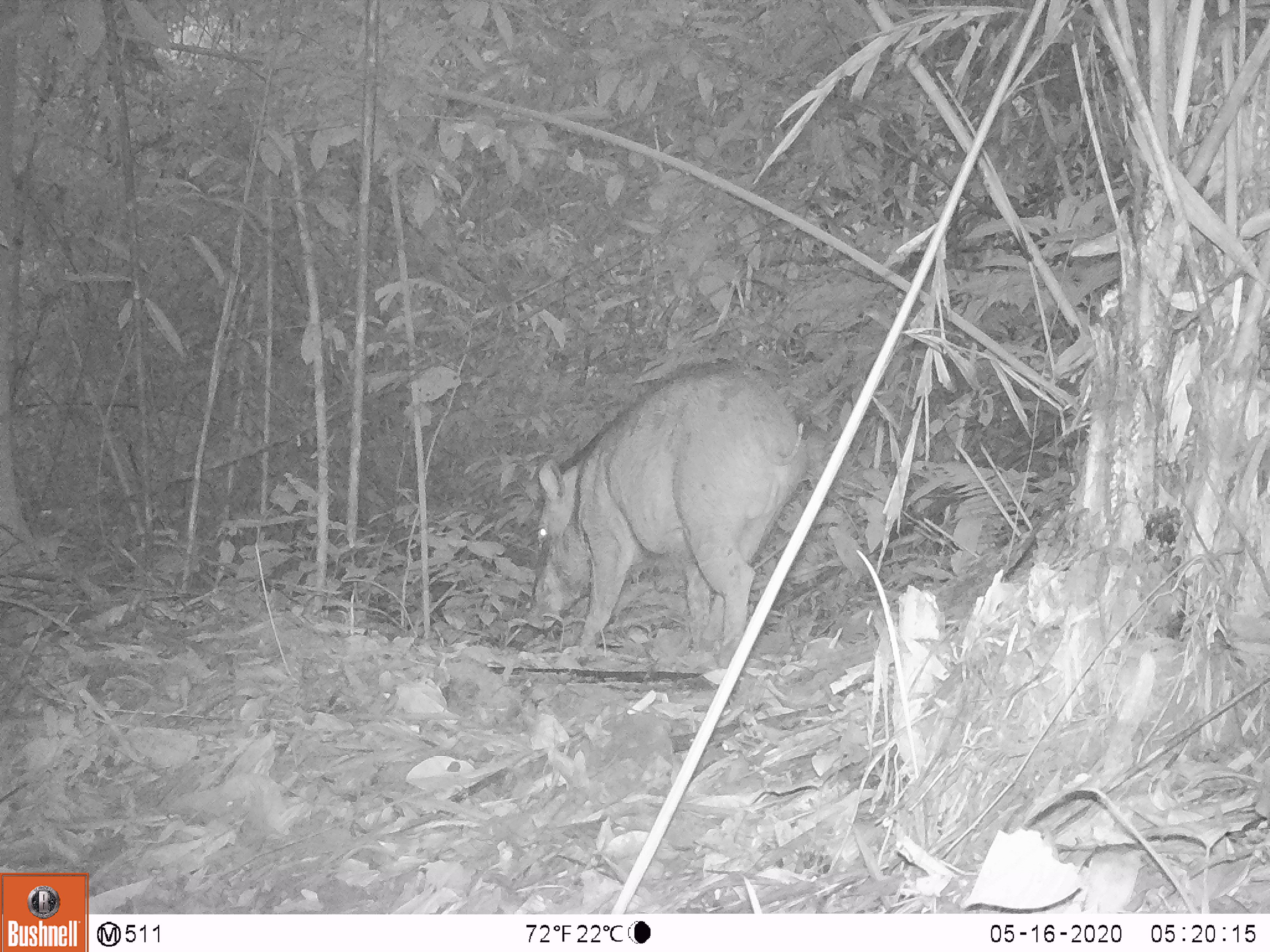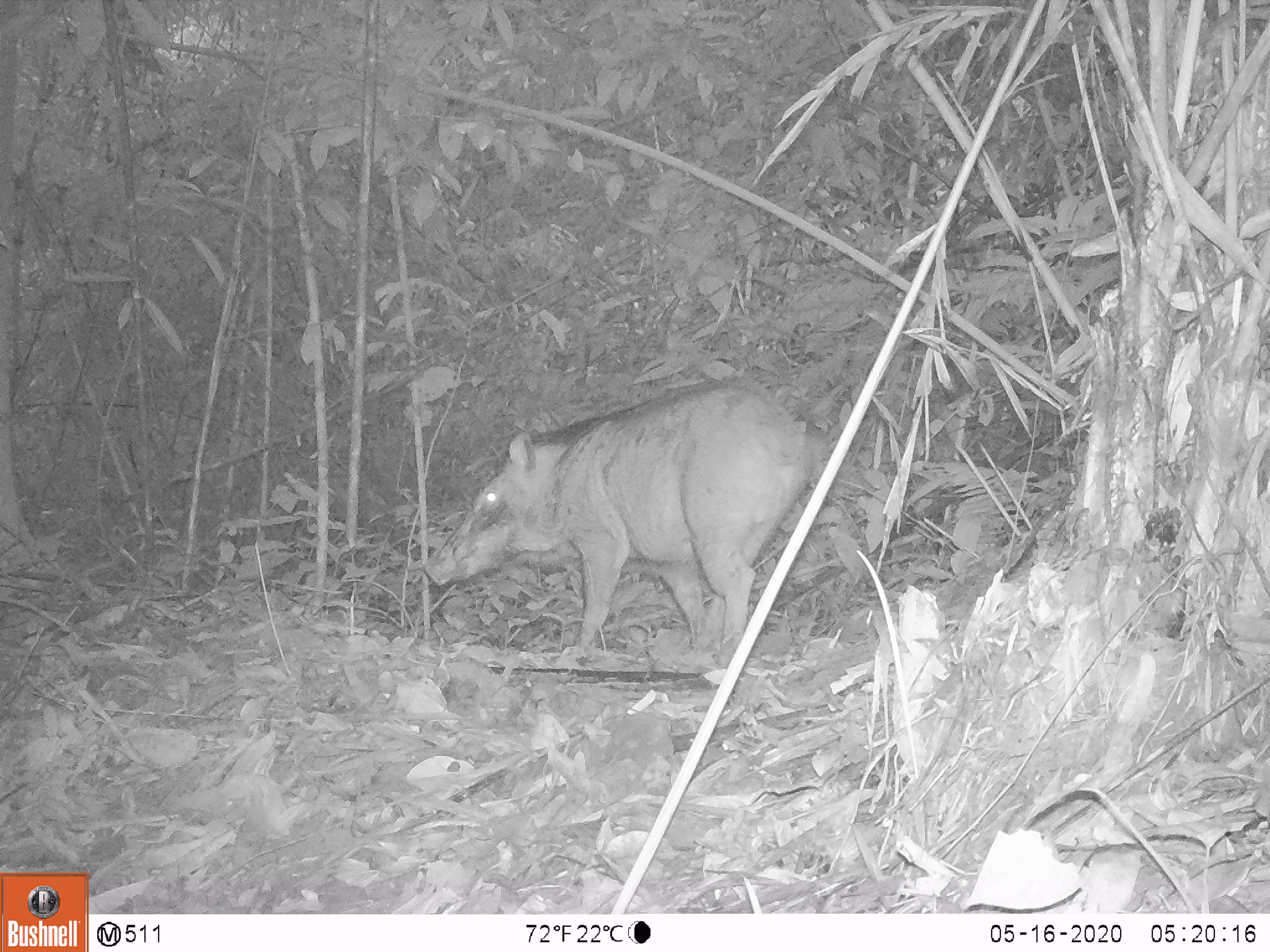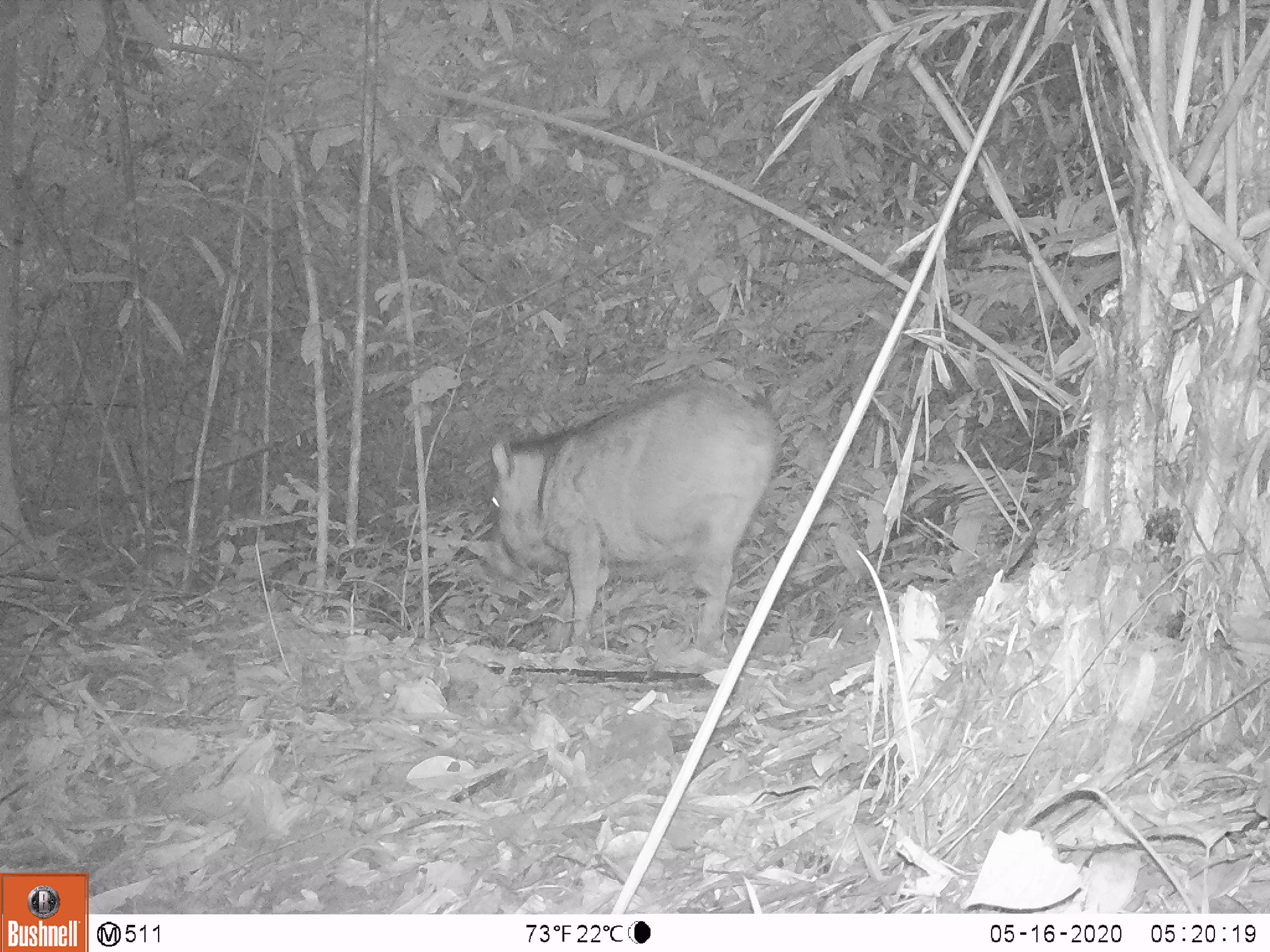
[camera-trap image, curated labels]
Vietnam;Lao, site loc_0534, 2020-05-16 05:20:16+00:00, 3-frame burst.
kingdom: Animalia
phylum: Chordata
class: Mammalia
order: Artiodactyla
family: Suidae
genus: Sus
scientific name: Sus scrofa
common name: eurasian wild pig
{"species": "eurasian wild pig (Sus scrofa)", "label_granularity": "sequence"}